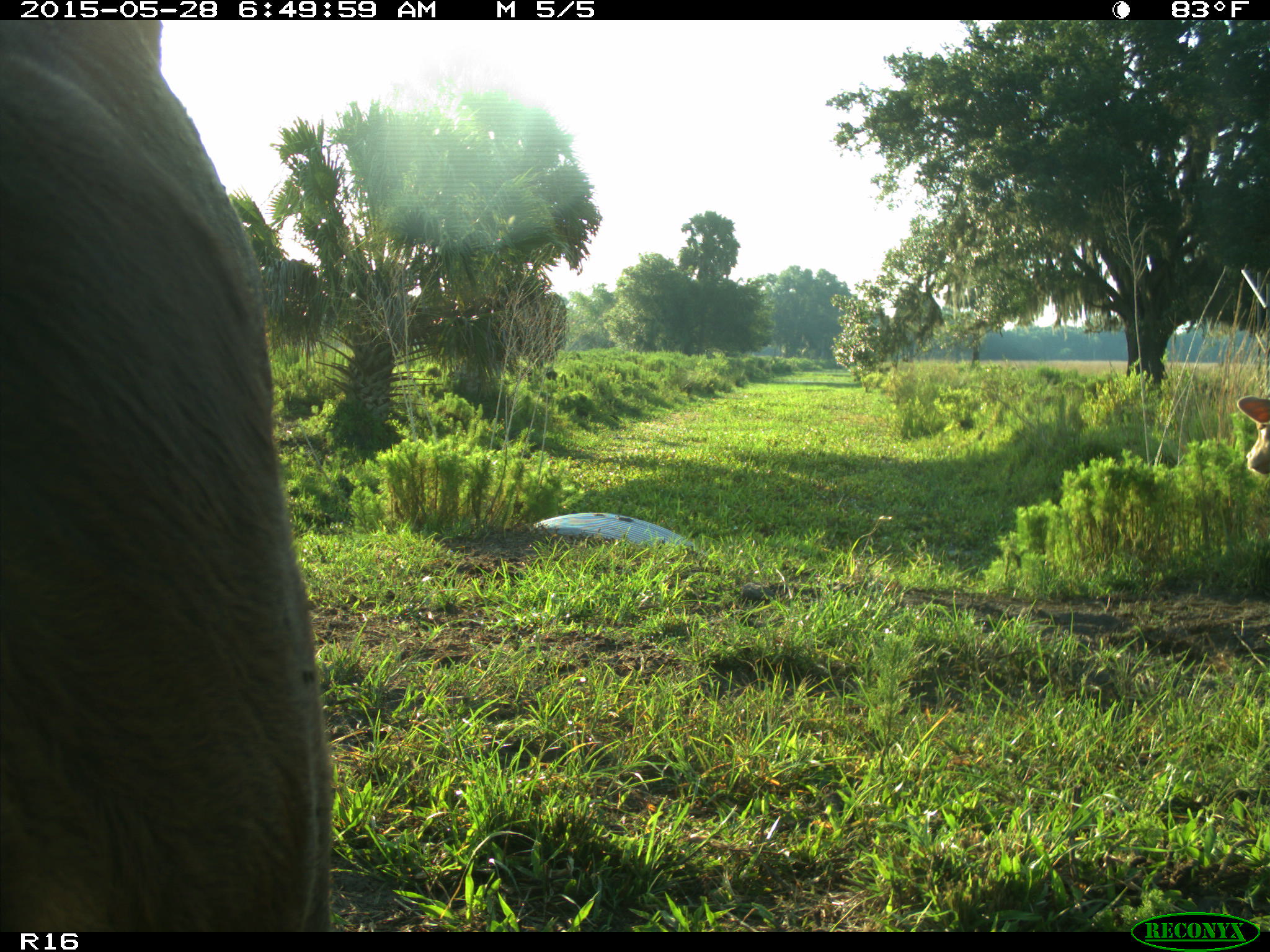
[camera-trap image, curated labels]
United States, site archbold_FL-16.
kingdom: Animalia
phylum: Chordata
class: Mammalia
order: Artiodactyla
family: Bovidae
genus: Bos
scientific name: Bos taurus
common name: domestic cow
Bos taurus (domestic cow).